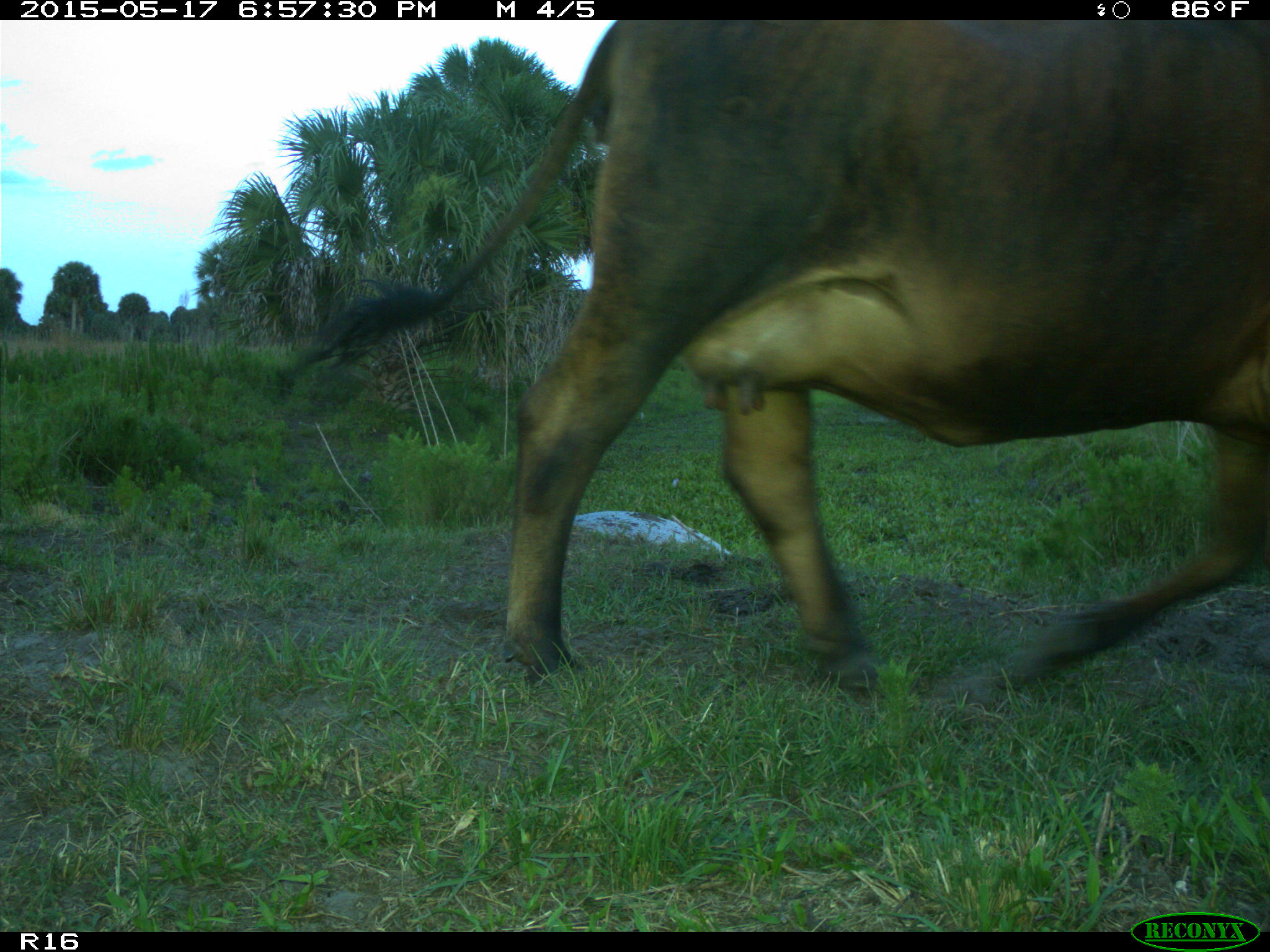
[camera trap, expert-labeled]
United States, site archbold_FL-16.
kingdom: Animalia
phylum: Chordata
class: Mammalia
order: Artiodactyla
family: Bovidae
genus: Bos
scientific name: Bos taurus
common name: domestic cow